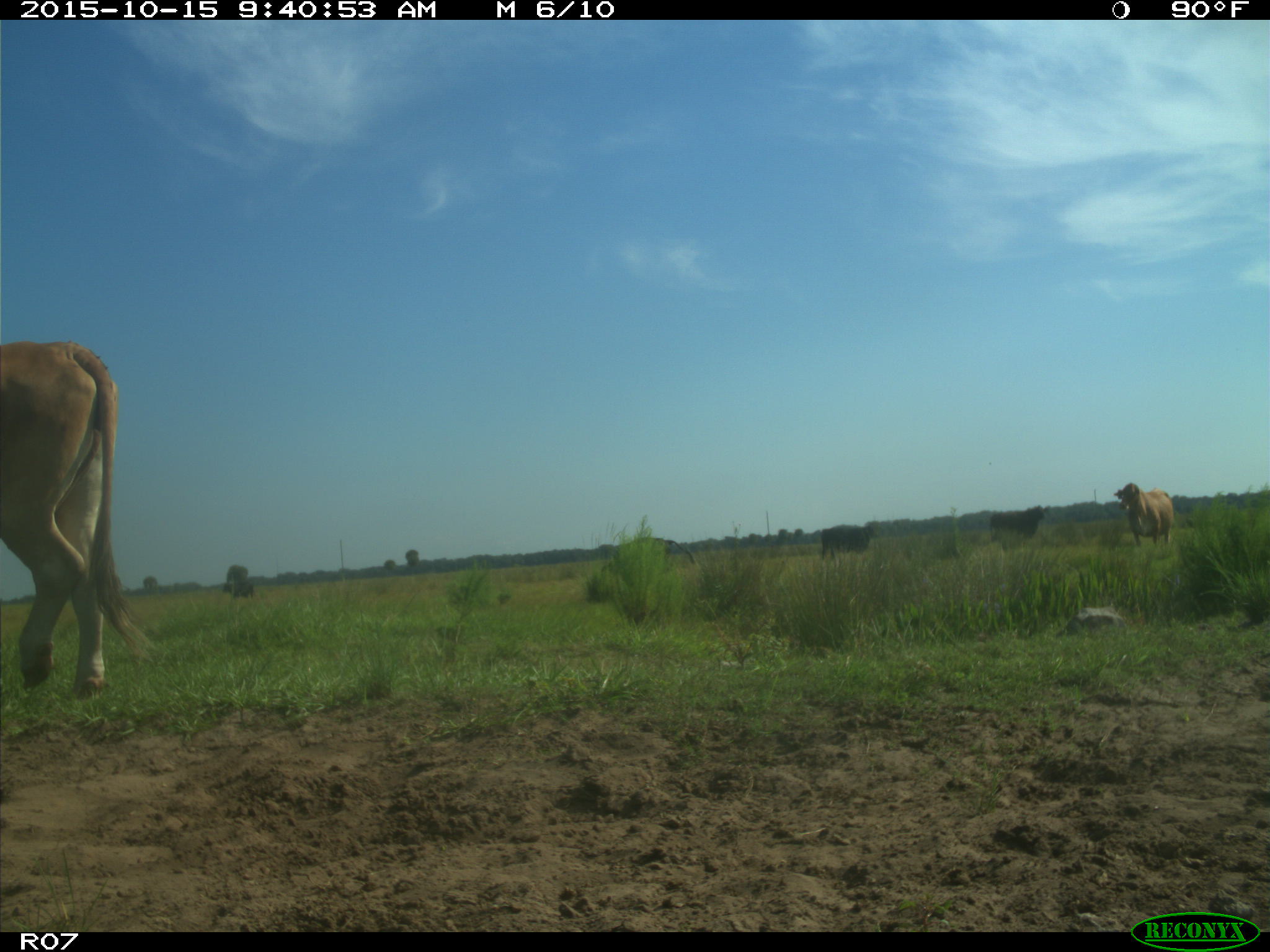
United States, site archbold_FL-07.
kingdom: Animalia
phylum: Chordata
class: Mammalia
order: Artiodactyla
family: Bovidae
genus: Bos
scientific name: Bos taurus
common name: domestic cow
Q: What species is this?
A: Bos taurus (domestic cow).